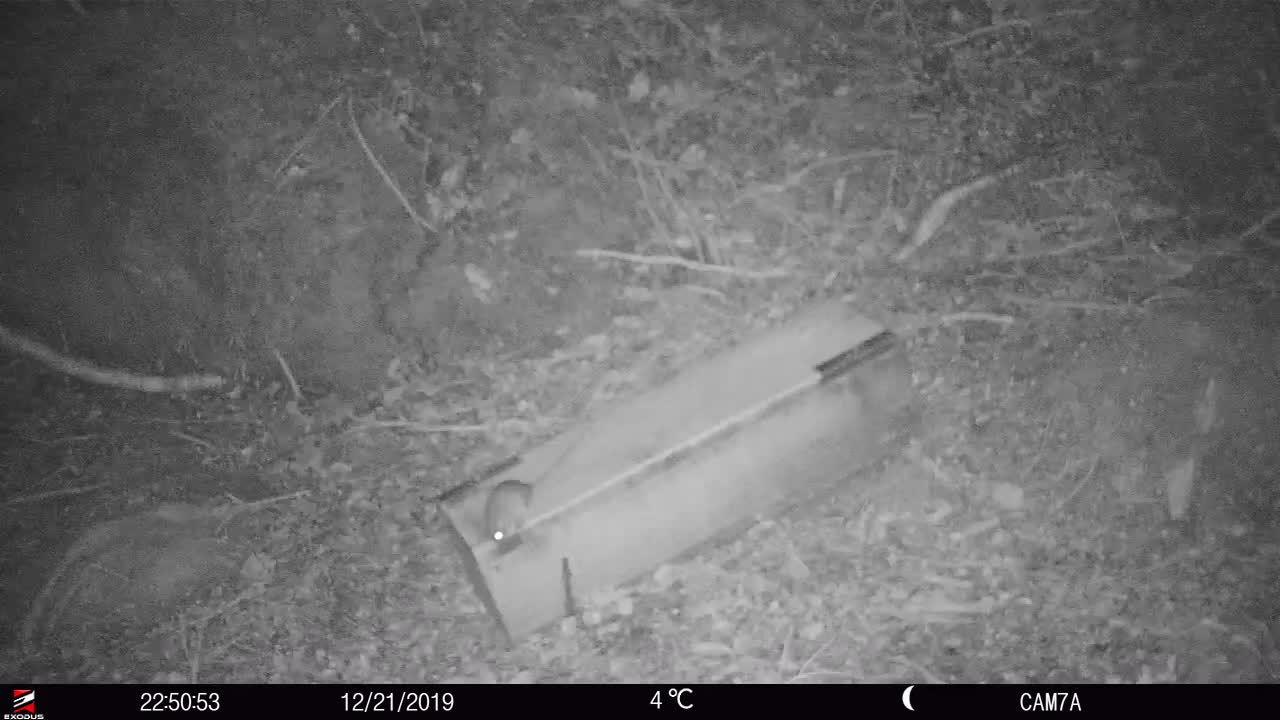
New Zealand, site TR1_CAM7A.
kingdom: Animalia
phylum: Chordata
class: Mammalia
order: Rodentia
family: Muridae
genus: Rattus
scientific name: Rattus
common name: rat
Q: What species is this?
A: Rat (Rattus).